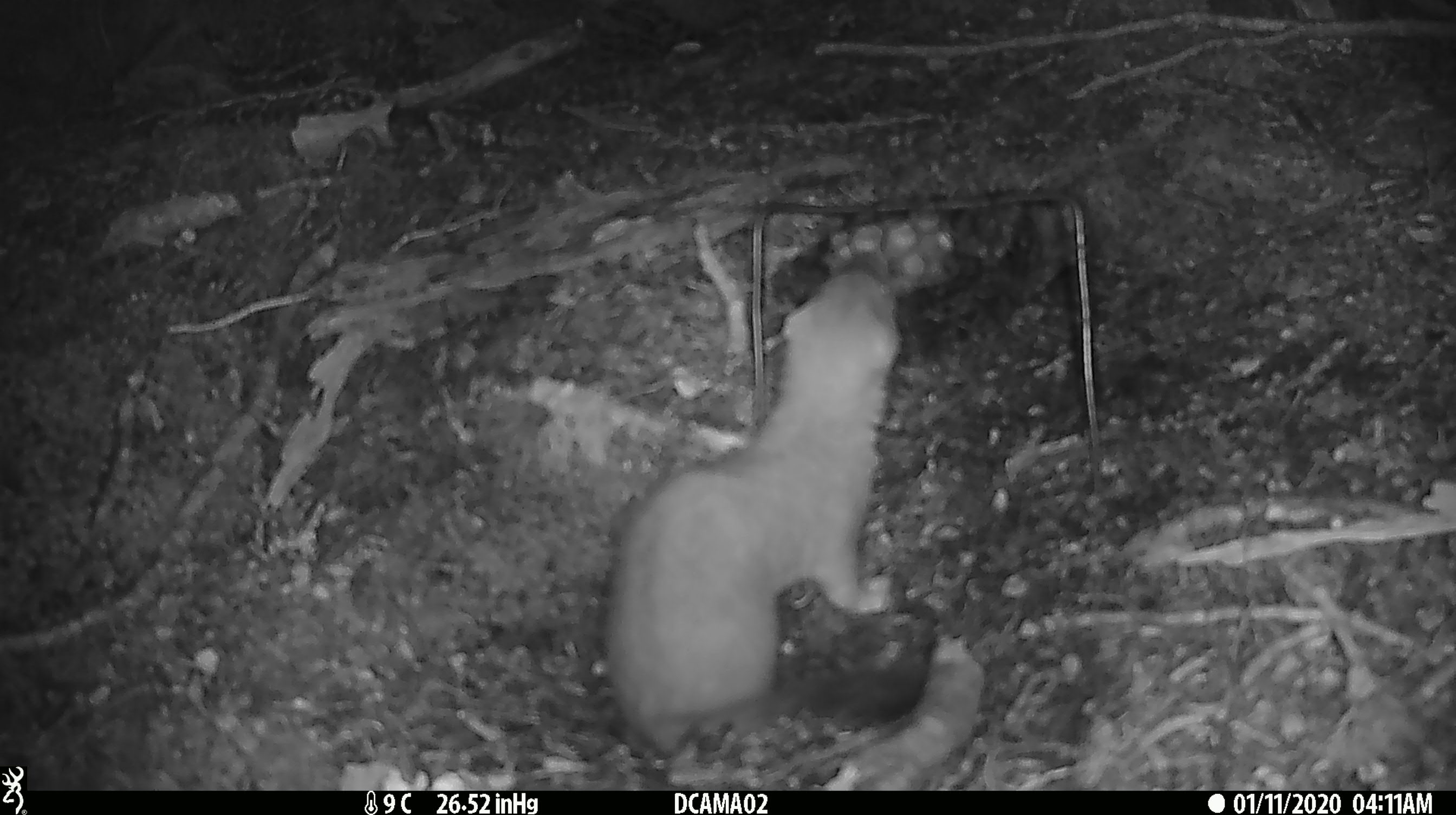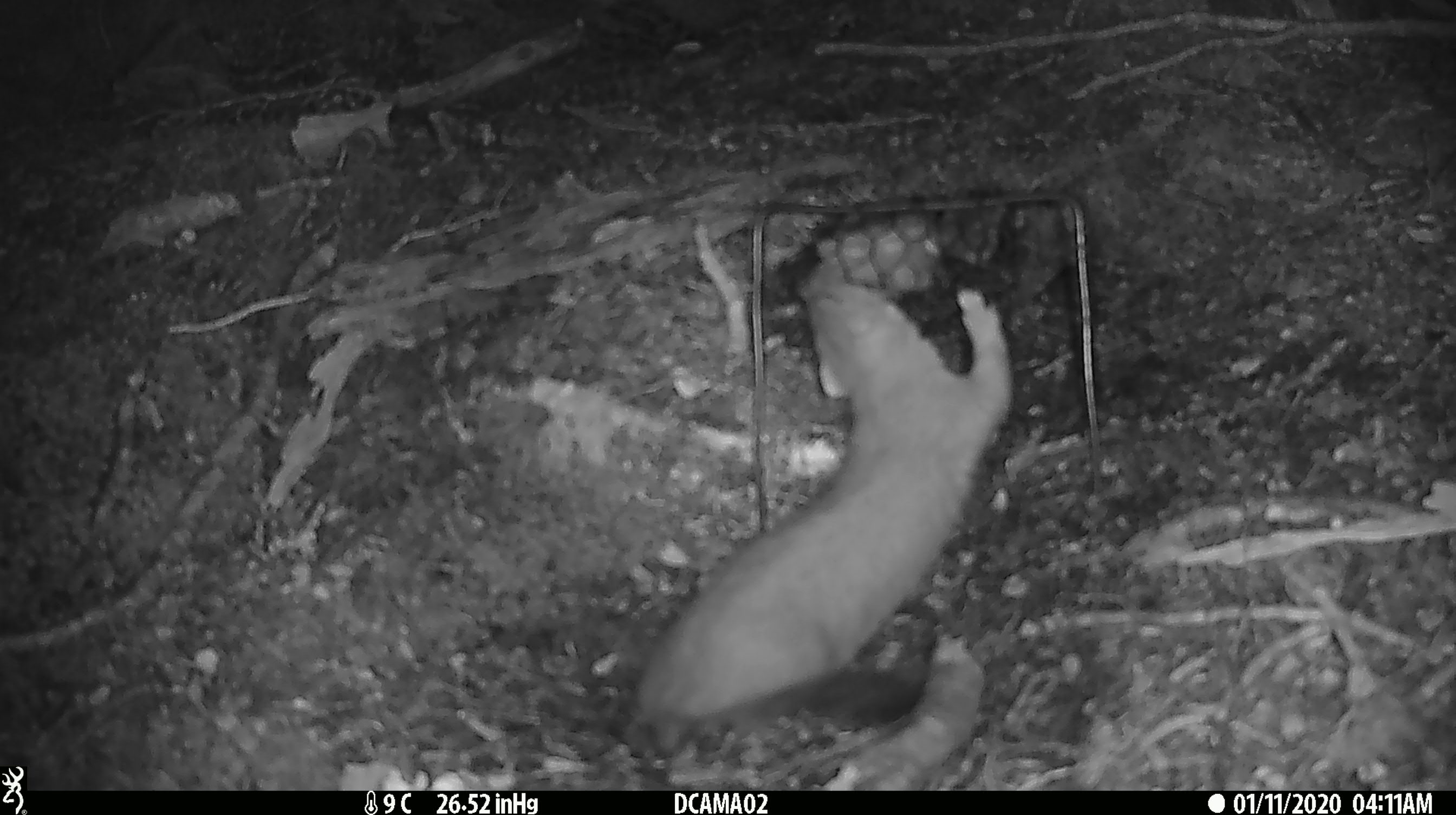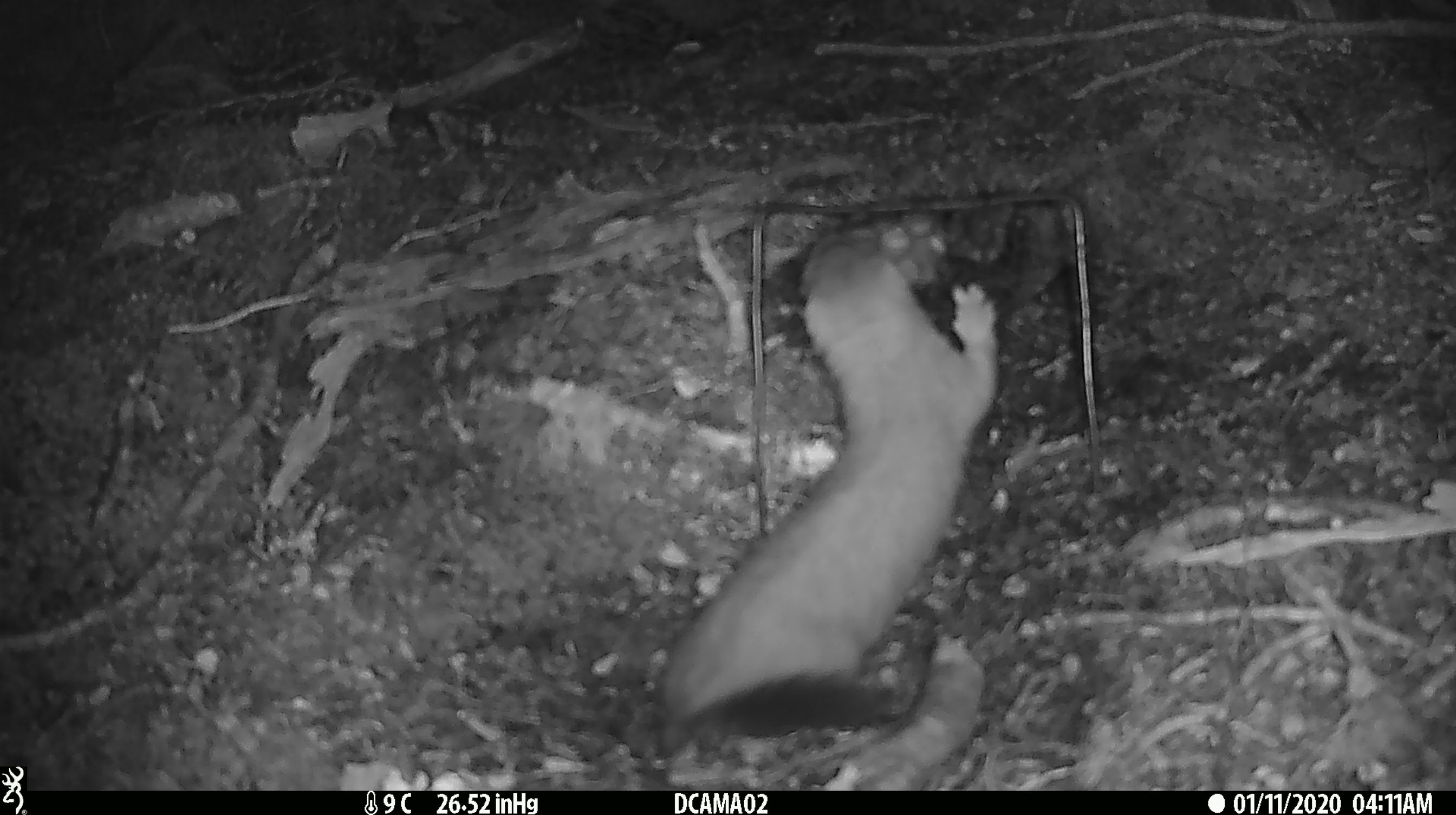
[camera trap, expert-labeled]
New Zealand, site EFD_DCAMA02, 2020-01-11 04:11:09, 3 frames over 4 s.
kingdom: Animalia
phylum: Chordata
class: Mammalia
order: Carnivora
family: Mustelidae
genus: Mustela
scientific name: Mustela erminea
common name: stoat